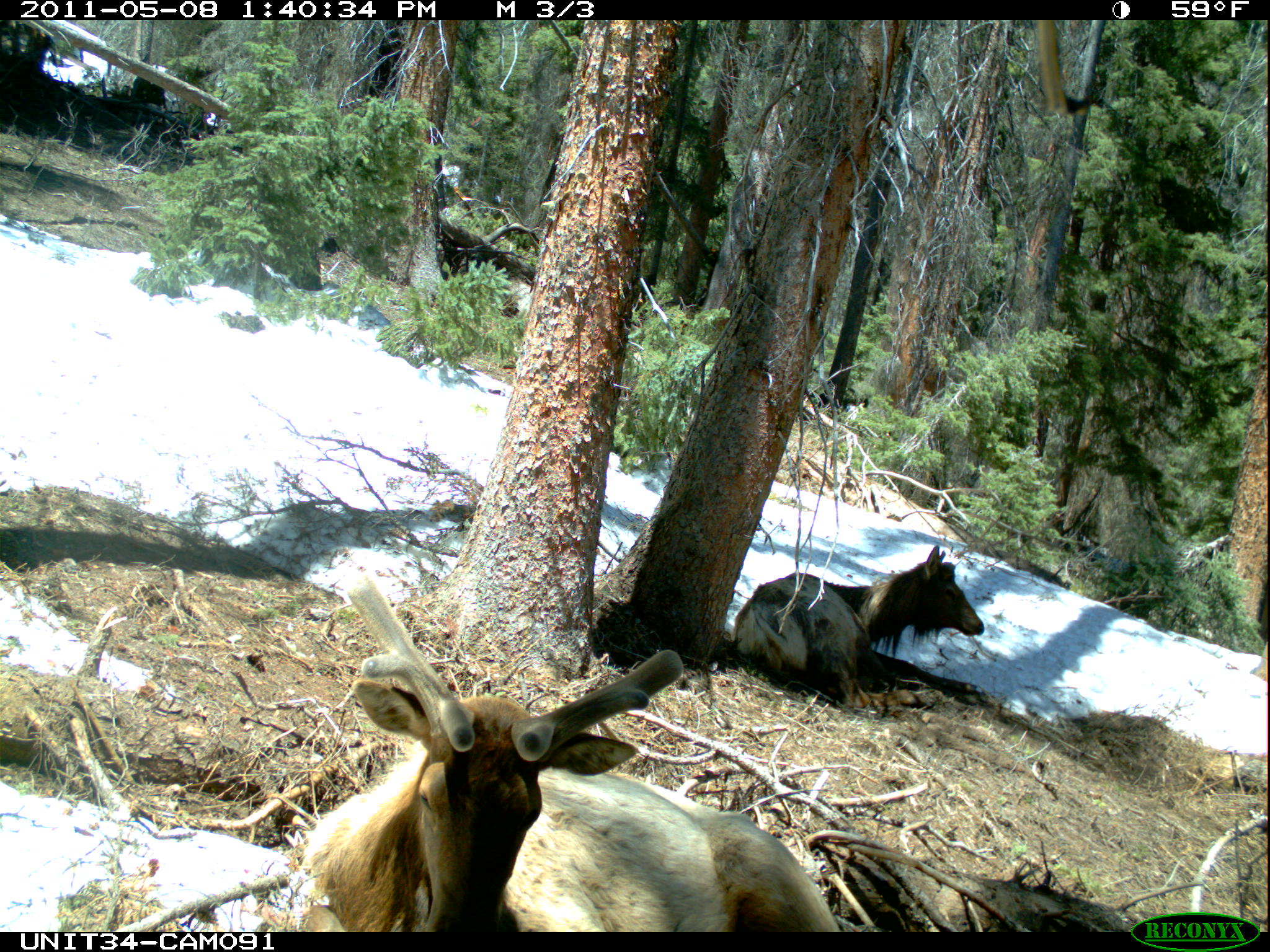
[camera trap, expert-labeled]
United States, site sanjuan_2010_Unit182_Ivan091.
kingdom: Animalia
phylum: Chordata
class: Mammalia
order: Artiodactyla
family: Cervidae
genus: Cervus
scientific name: Cervus elaphus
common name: red deer